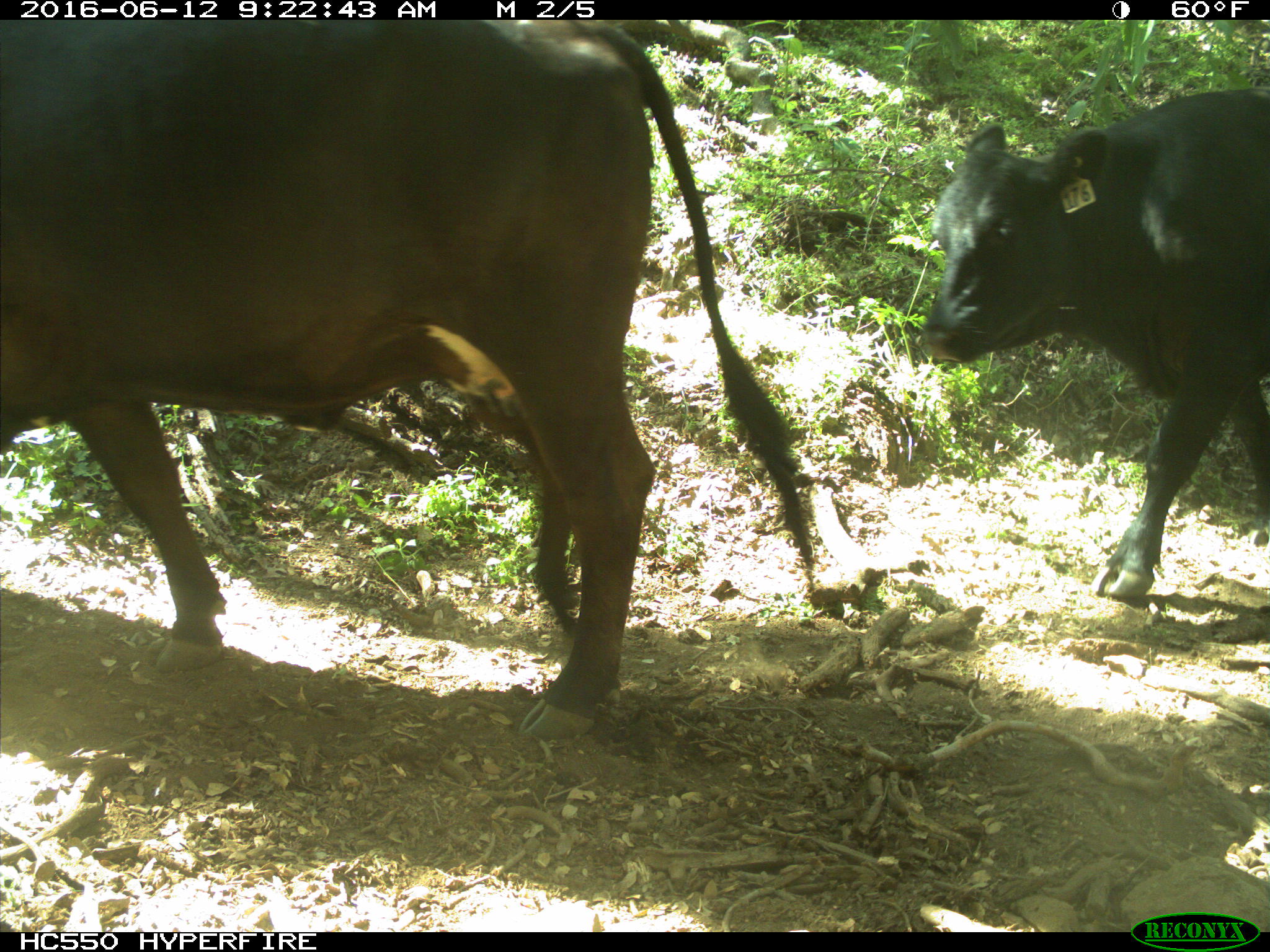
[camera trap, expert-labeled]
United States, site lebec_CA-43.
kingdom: Animalia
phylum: Chordata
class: Mammalia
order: Artiodactyla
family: Bovidae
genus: Bos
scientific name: Bos taurus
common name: domestic cow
Bos taurus (domestic cow).